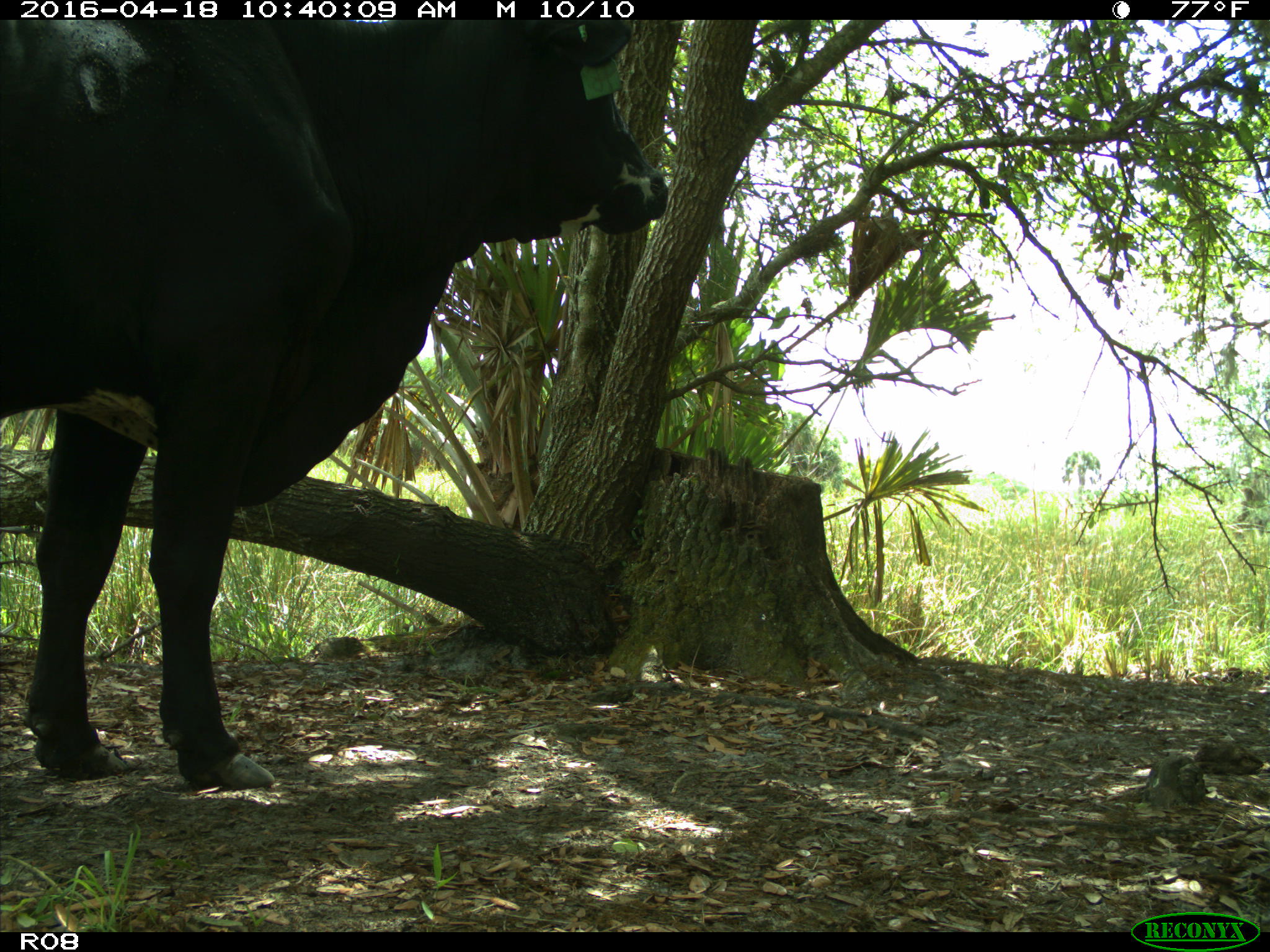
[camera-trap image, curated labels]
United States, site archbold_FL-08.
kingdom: Animalia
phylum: Chordata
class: Mammalia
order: Artiodactyla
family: Bovidae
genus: Bos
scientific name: Bos taurus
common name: domestic cow